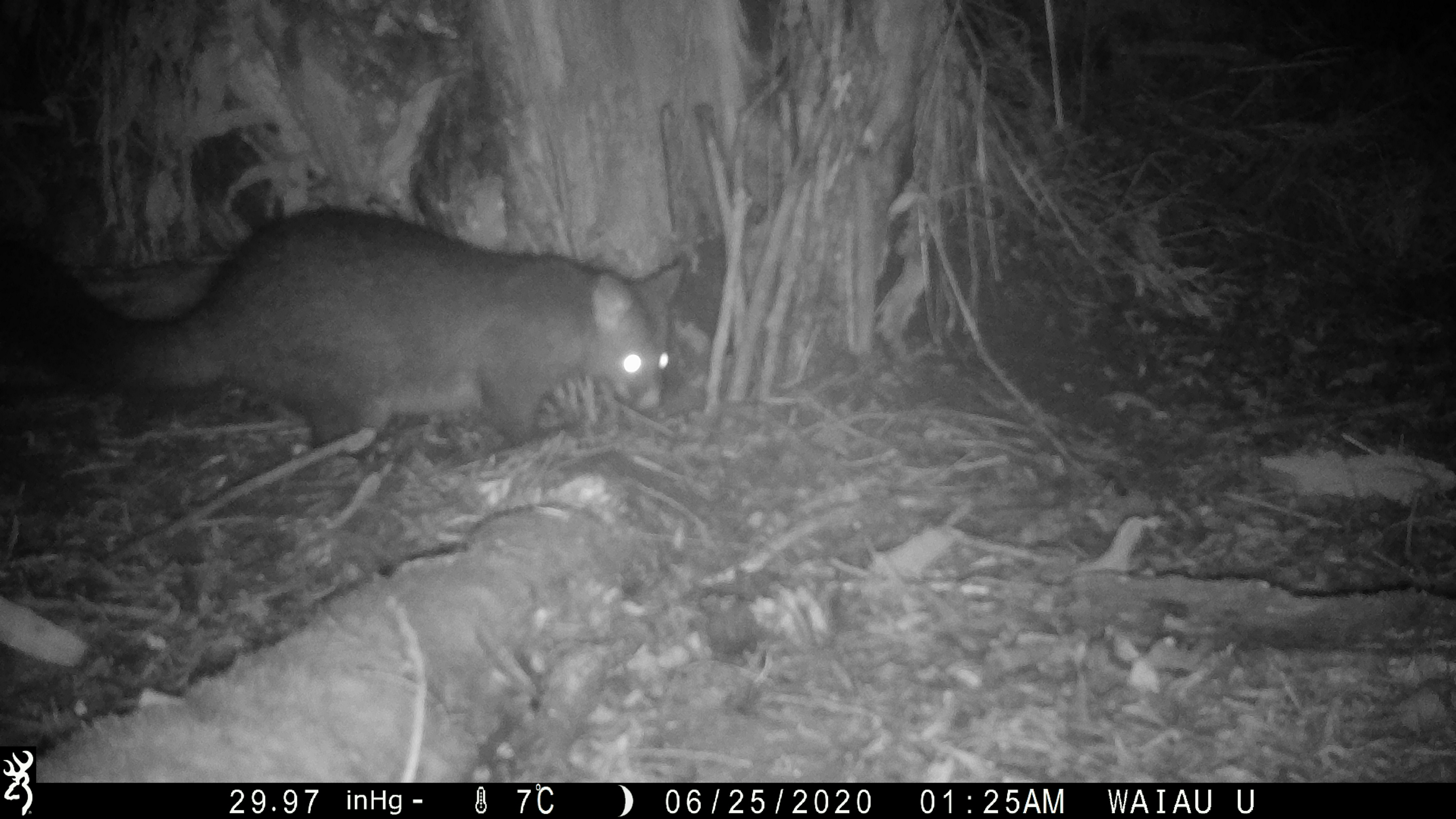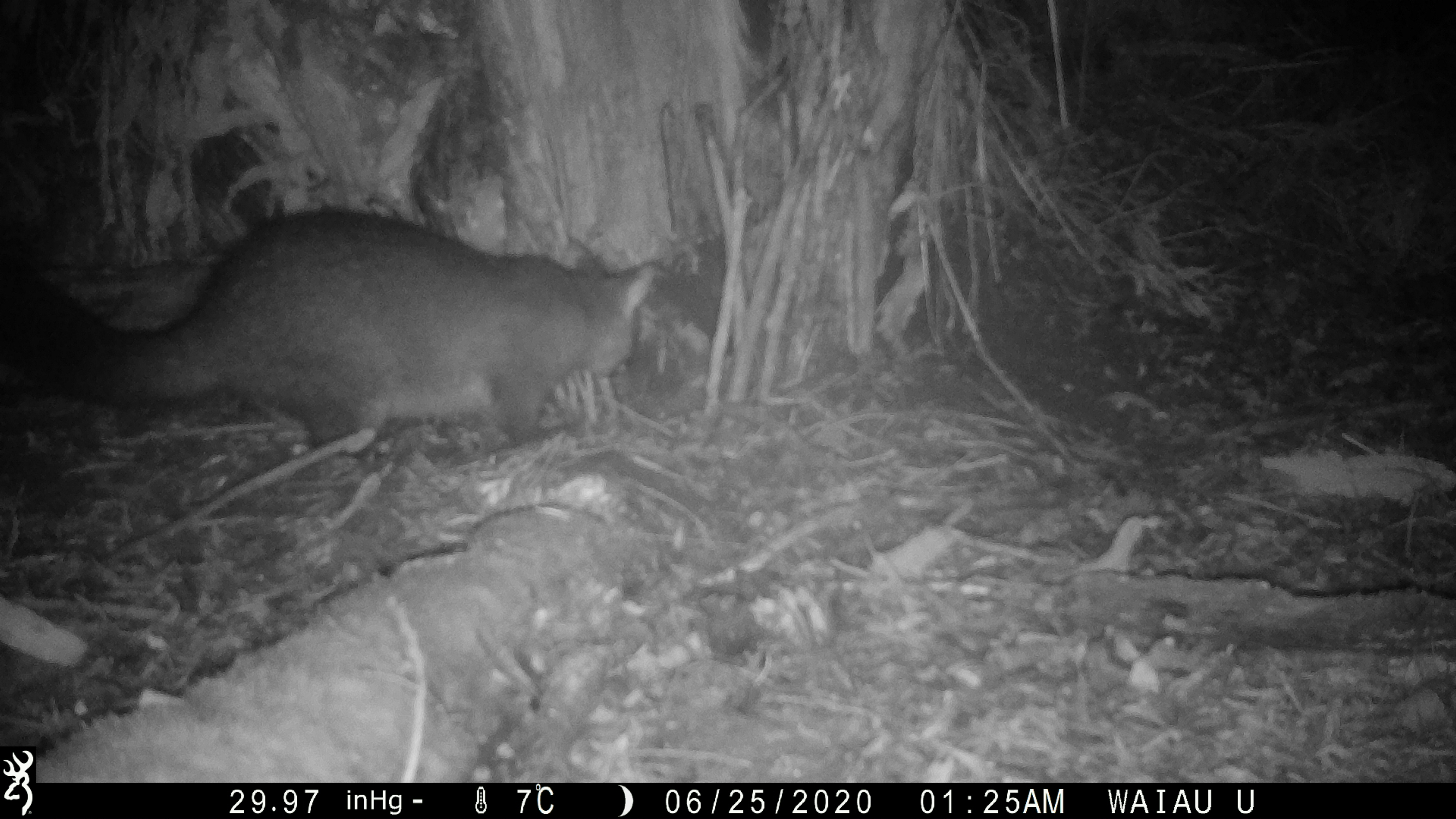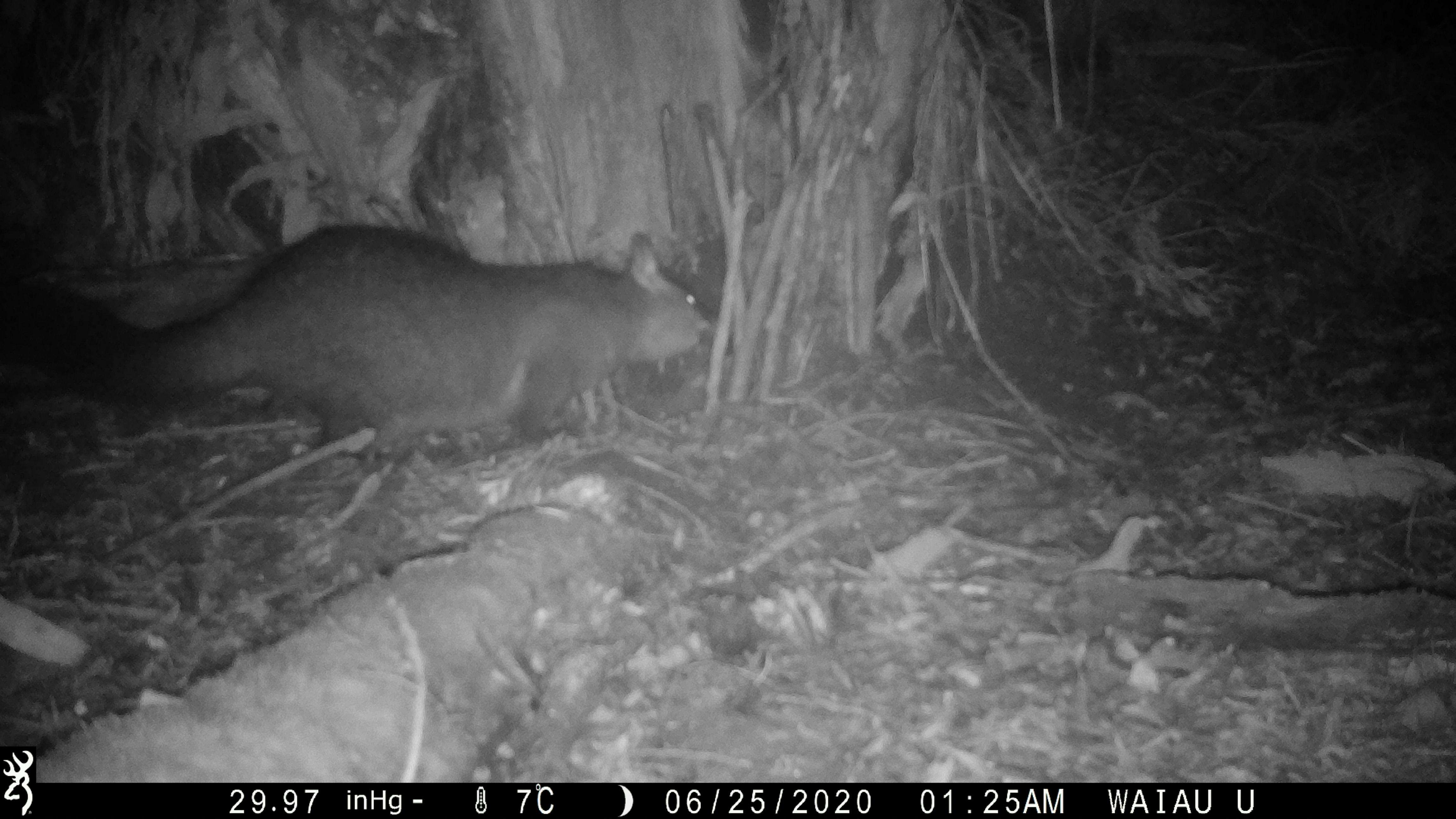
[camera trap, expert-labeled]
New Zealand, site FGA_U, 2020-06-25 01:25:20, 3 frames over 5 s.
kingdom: Animalia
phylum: Chordata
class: Mammalia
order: Diprotodontia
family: Phalangeridae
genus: Trichosurus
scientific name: Trichosurus vulpecula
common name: common brushtail possum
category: possum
Possum (common brushtail possum) (Trichosurus vulpecula).